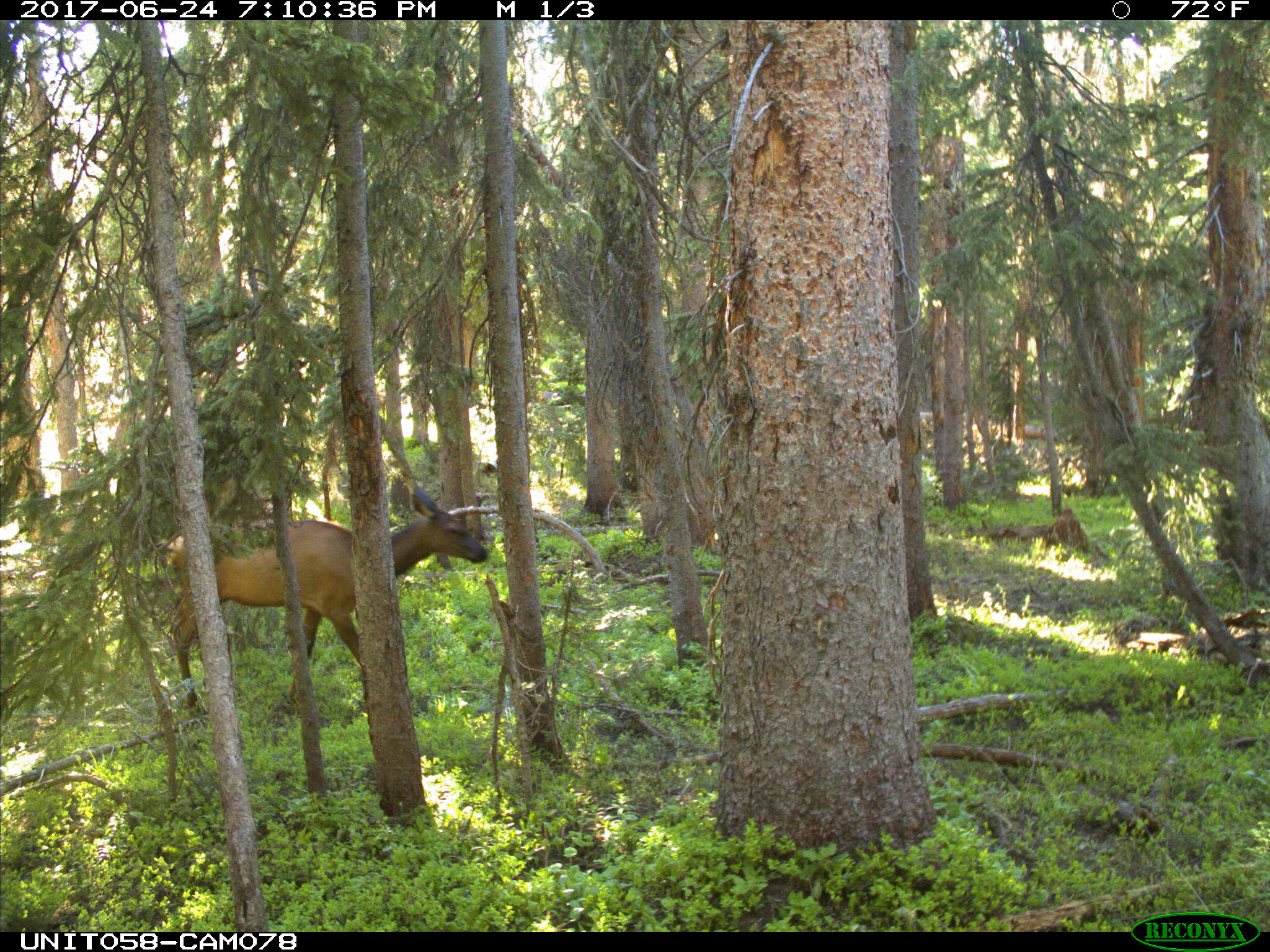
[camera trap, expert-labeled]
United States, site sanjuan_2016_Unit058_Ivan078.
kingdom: Animalia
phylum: Chordata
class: Mammalia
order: Artiodactyla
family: Cervidae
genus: Cervus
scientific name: Cervus elaphus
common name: red deer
Cervus elaphus (red deer).